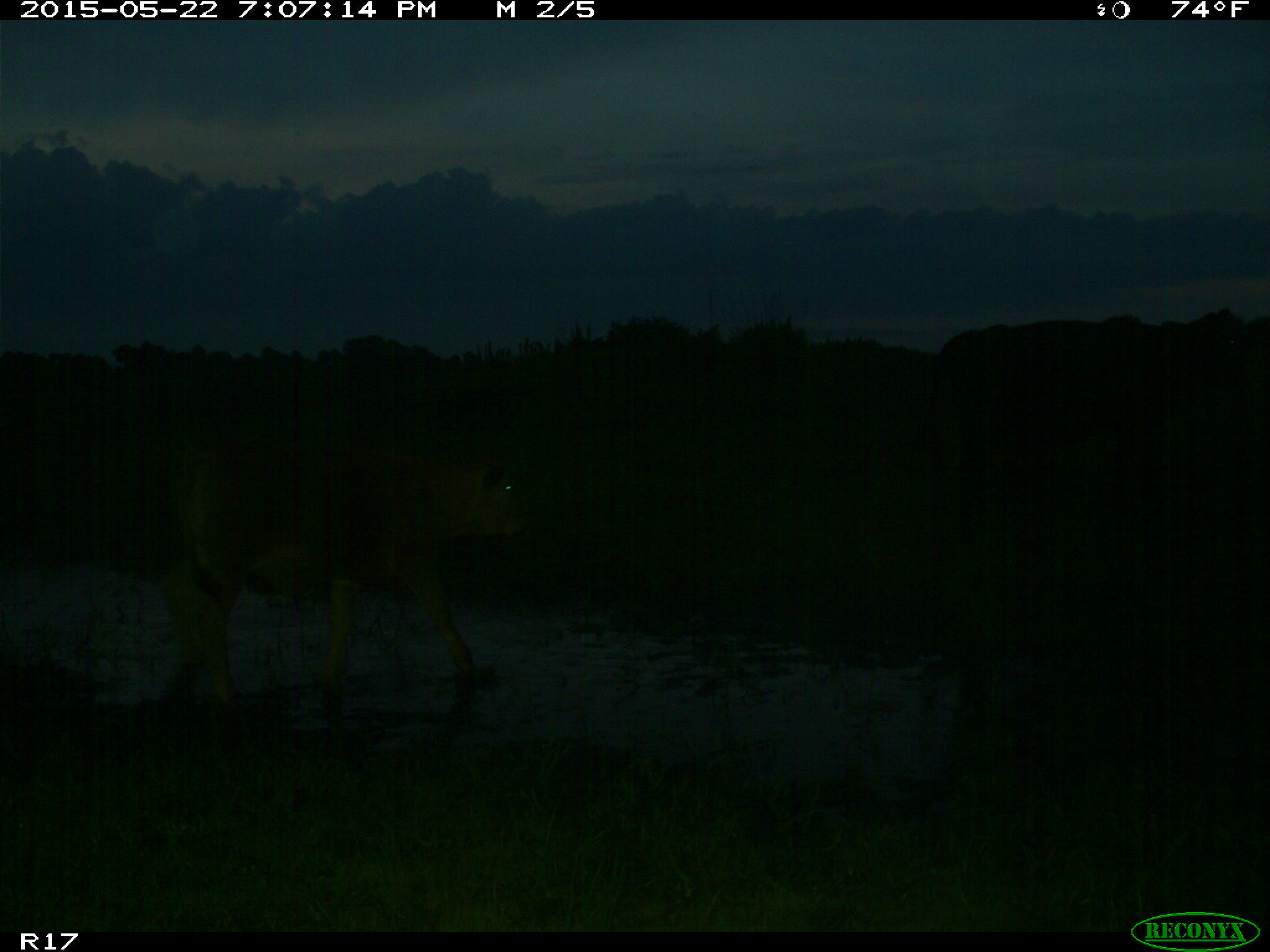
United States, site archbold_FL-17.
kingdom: Animalia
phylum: Chordata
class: Mammalia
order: Artiodactyla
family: Bovidae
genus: Bos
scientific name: Bos taurus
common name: domestic cow